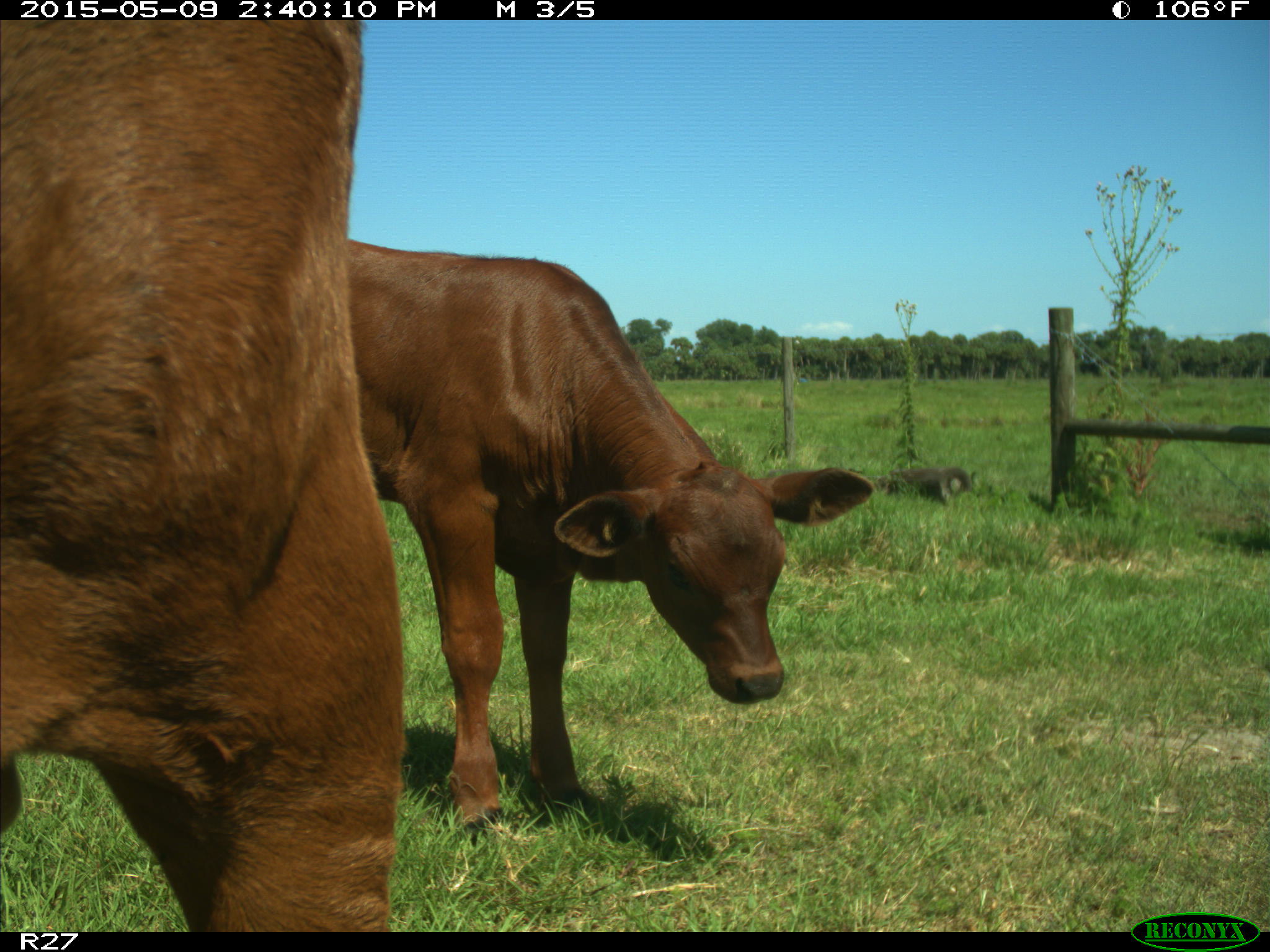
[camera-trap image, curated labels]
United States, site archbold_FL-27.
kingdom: Animalia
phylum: Chordata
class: Mammalia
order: Artiodactyla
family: Bovidae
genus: Bos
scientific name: Bos taurus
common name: domestic cow